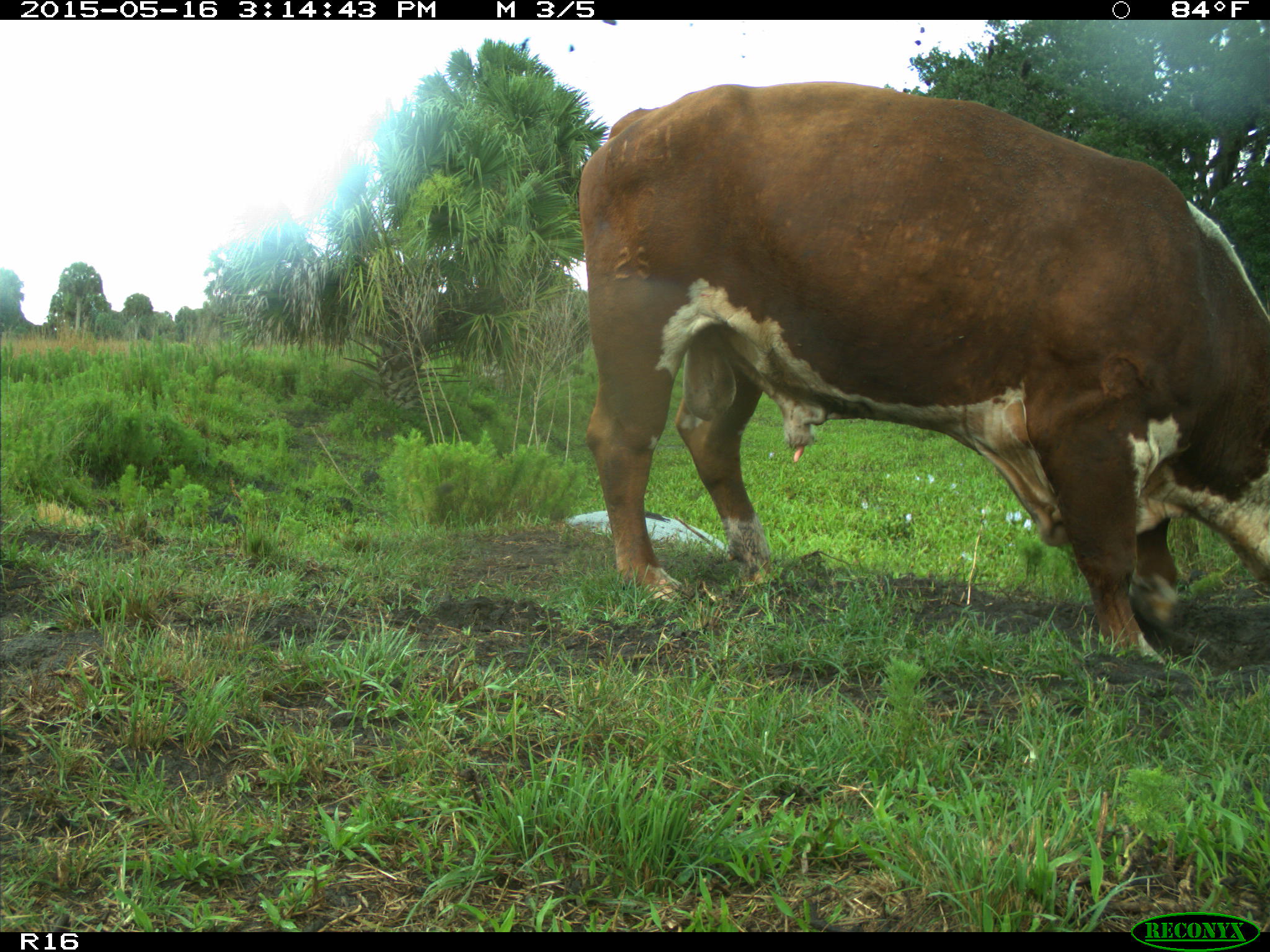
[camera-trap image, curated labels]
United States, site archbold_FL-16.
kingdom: Animalia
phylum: Chordata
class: Mammalia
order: Artiodactyla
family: Bovidae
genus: Bos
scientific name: Bos taurus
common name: domestic cow